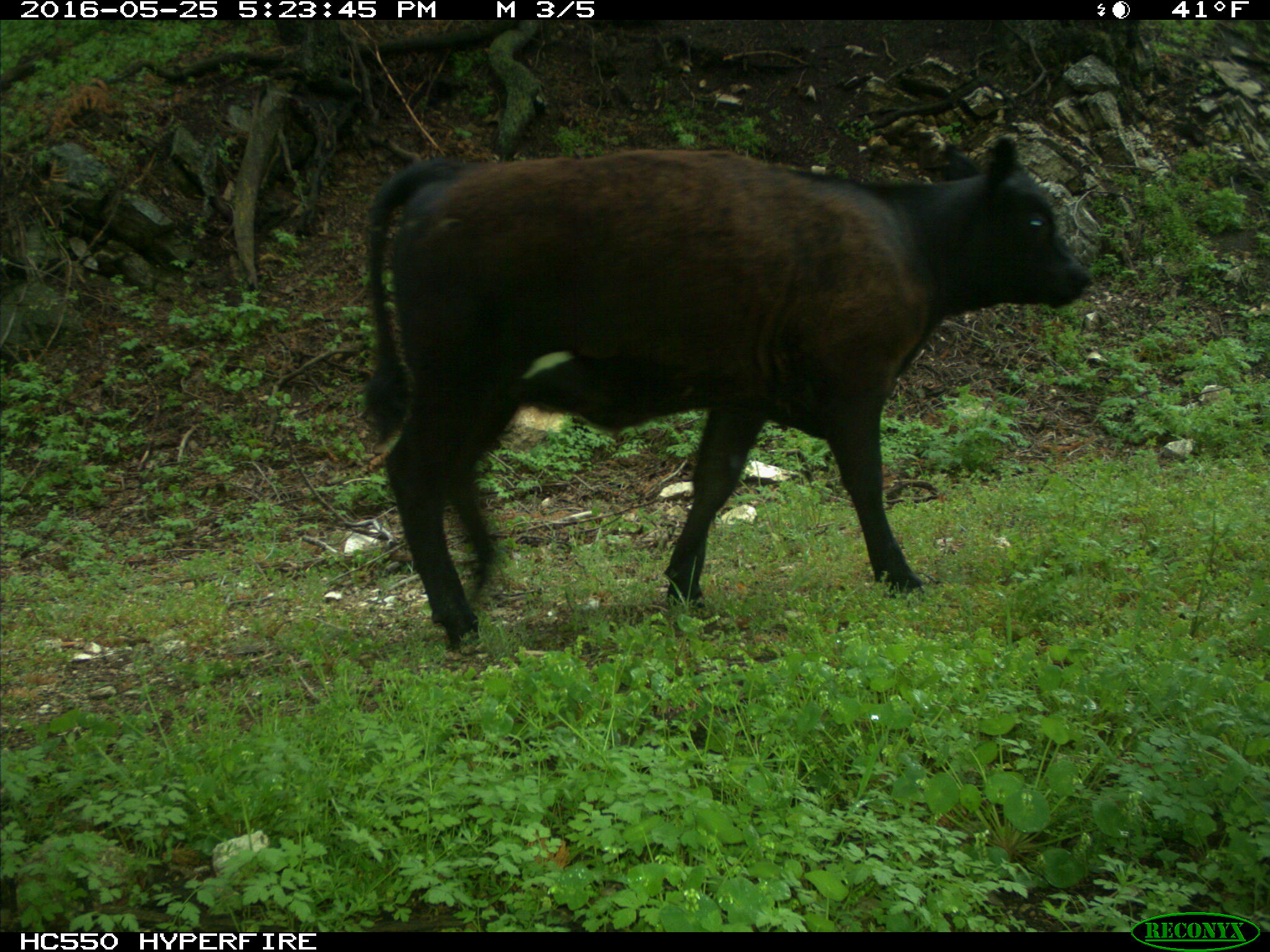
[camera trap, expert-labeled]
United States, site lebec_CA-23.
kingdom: Animalia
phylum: Chordata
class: Mammalia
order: Artiodactyla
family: Bovidae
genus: Bos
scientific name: Bos taurus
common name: domestic cow